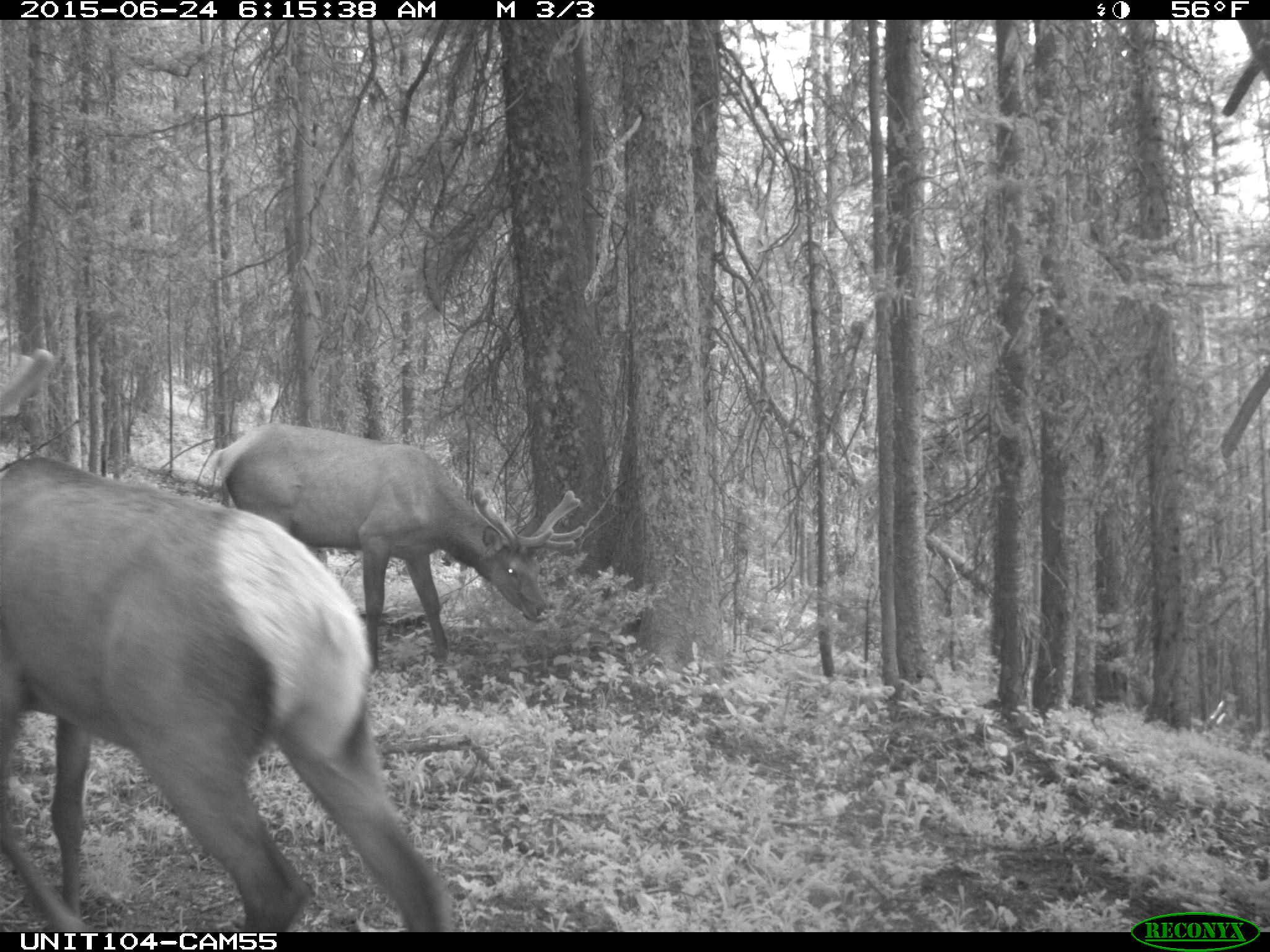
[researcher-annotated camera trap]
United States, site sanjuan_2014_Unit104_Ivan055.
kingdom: Animalia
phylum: Chordata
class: Mammalia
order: Artiodactyla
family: Cervidae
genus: Cervus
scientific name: Cervus elaphus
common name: red deer